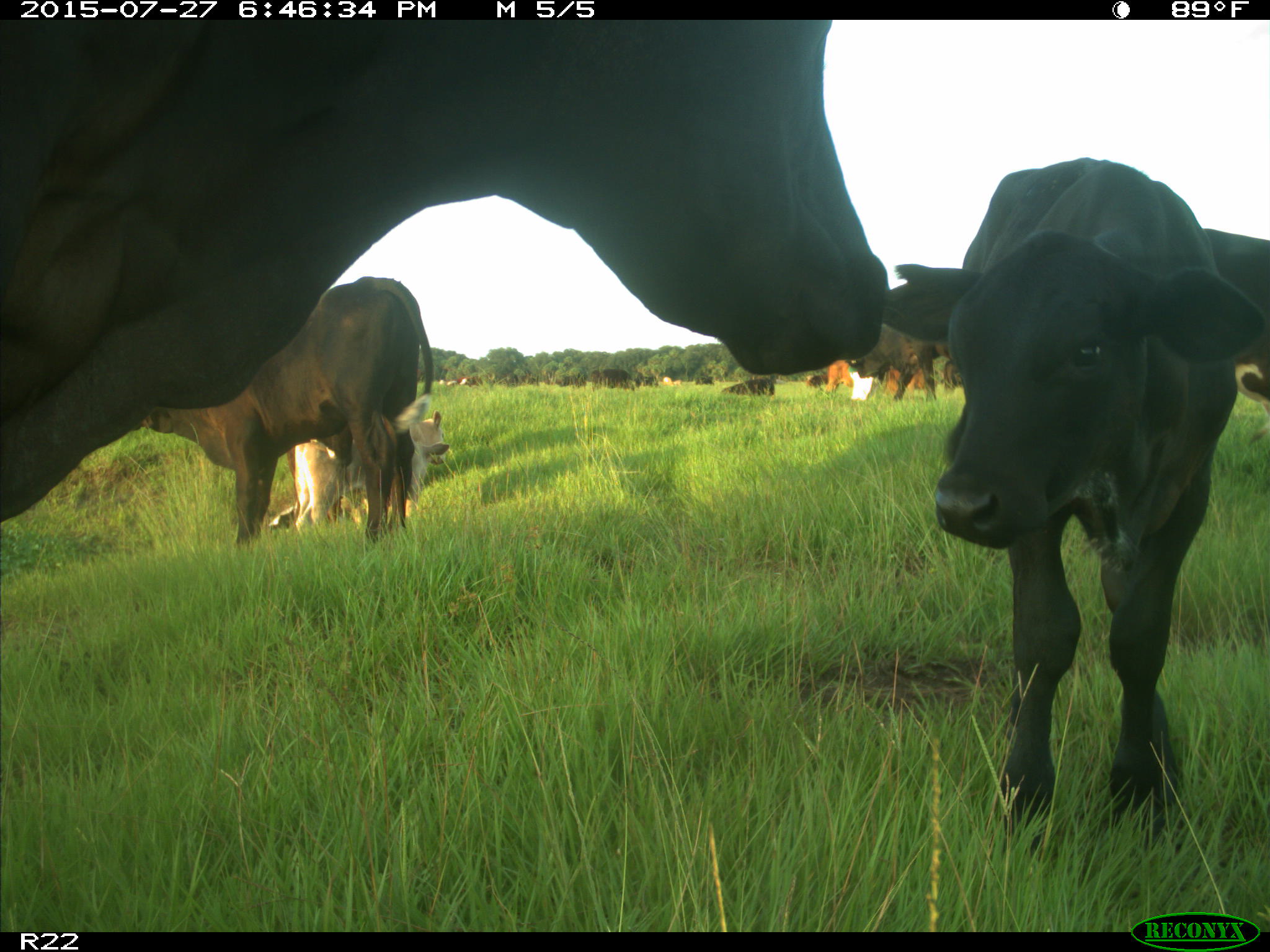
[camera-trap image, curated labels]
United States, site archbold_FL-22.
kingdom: Animalia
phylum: Chordata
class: Mammalia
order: Artiodactyla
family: Bovidae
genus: Bos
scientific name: Bos taurus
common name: domestic cow